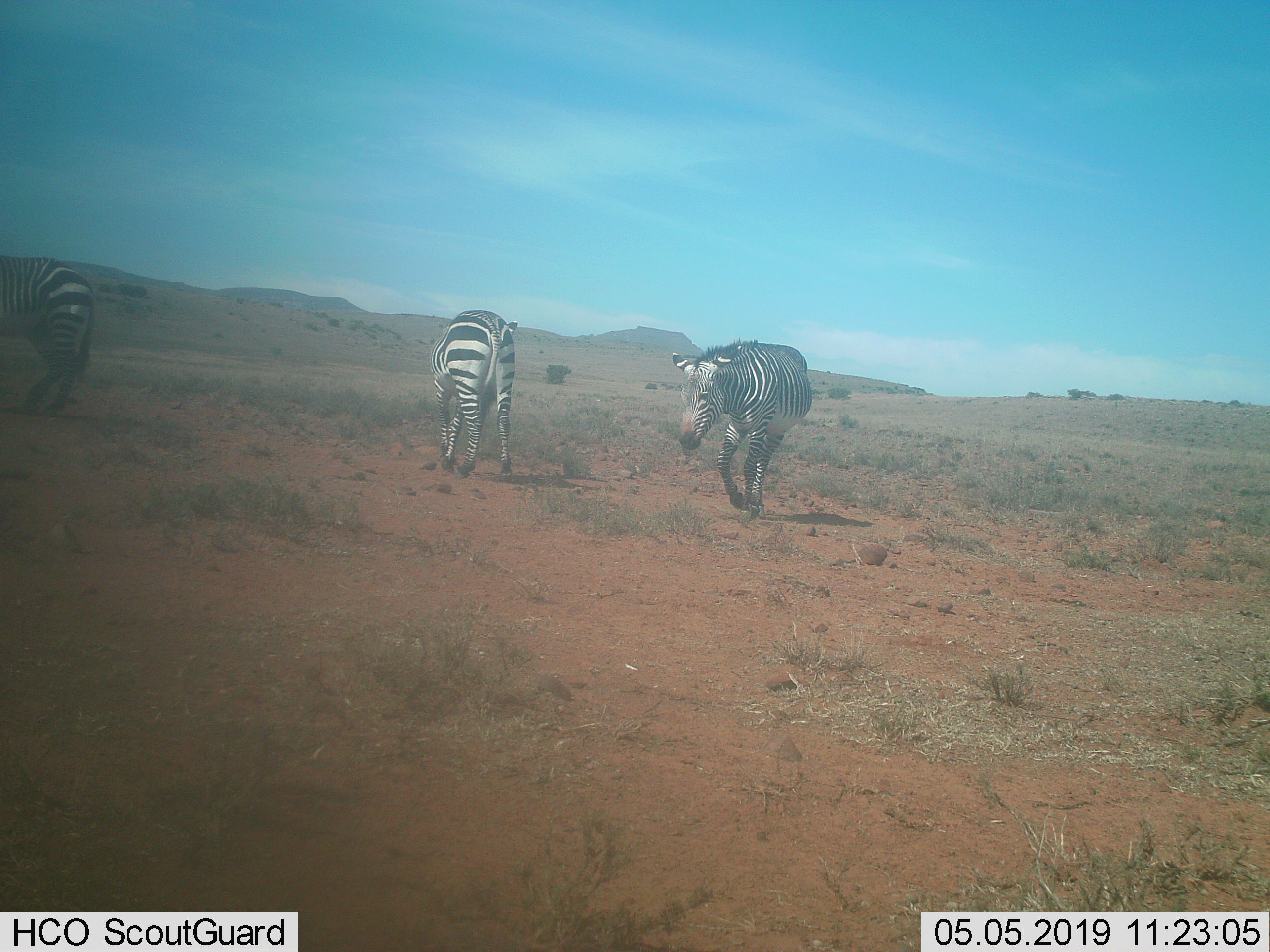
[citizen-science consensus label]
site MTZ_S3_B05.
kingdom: Animalia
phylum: Chordata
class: Mammalia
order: Perissodactyla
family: Equidae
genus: Equus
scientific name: Equus zebra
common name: mountain zebra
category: zebramountain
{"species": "zebramountain (mountain zebra) (Equus zebra)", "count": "3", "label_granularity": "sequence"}